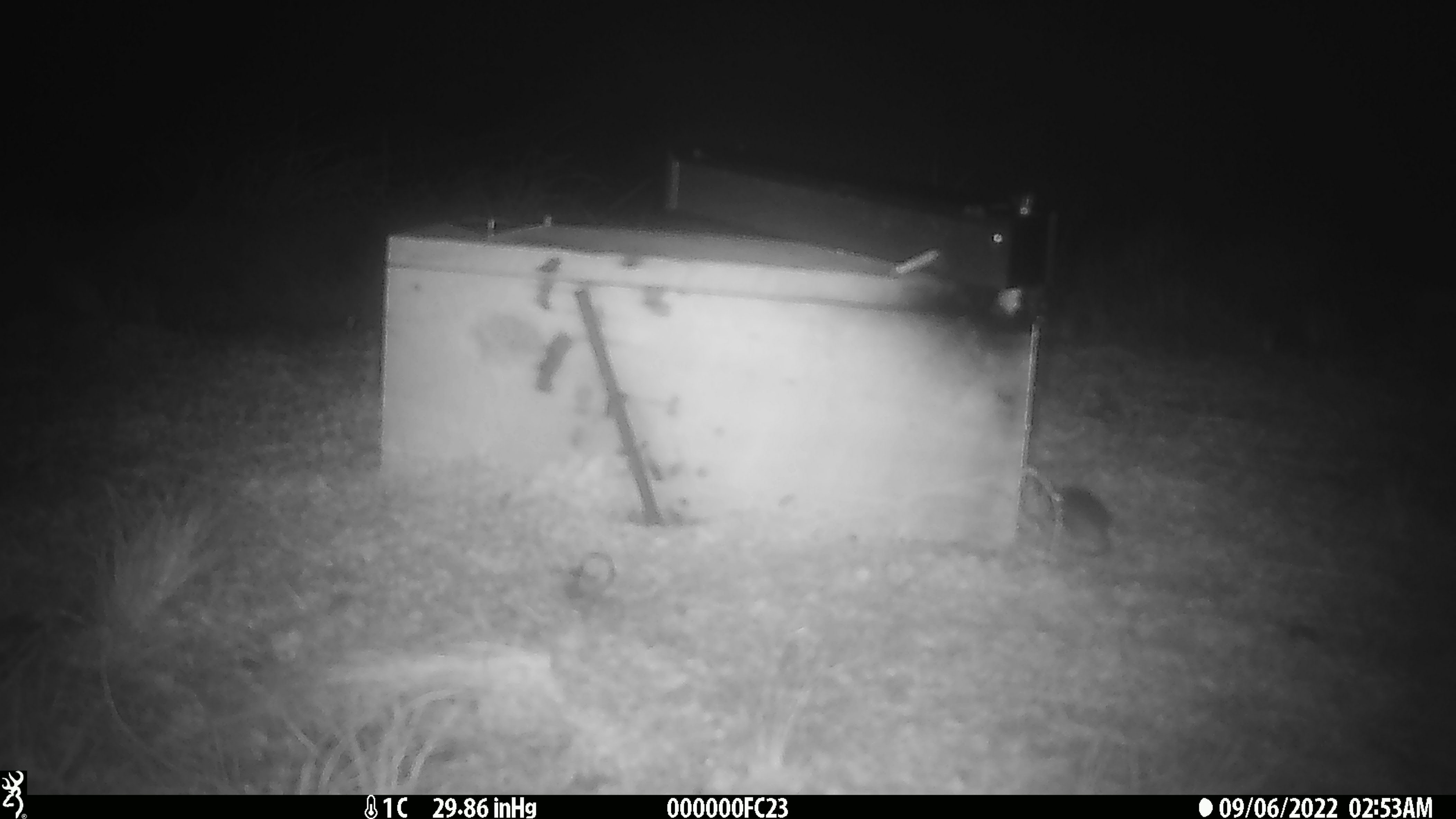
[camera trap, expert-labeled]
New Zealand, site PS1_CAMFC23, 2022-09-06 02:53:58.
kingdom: Animalia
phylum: Chordata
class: Mammalia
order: Rodentia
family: Muridae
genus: Mus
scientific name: Mus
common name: mouse